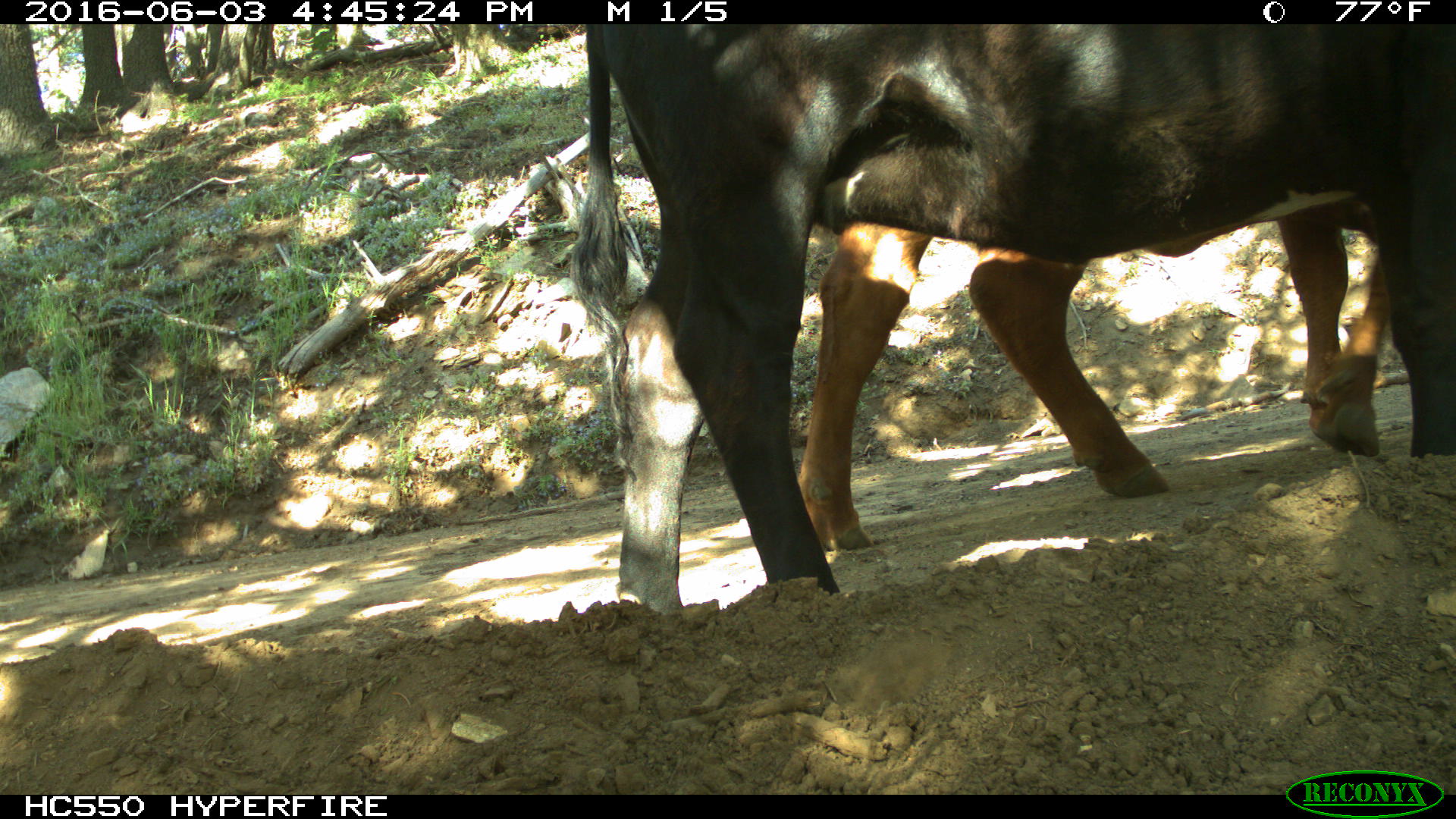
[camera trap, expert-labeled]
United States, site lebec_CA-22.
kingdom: Animalia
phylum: Chordata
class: Mammalia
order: Artiodactyla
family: Bovidae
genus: Bos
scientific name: Bos taurus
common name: domestic cow